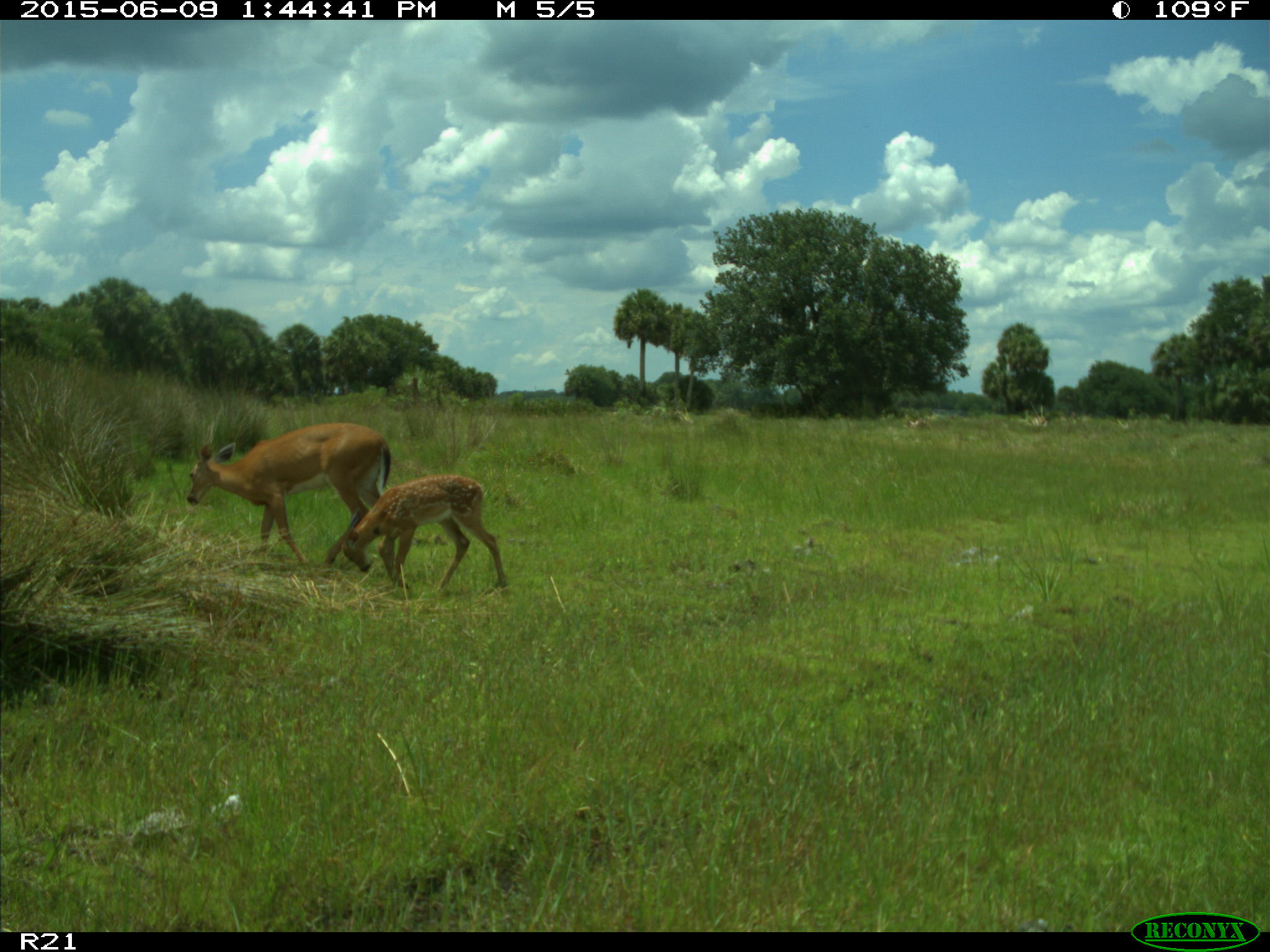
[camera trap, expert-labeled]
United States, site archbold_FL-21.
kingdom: Animalia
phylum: Chordata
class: Mammalia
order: Artiodactyla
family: Bovidae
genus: Bos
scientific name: Bos taurus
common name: domestic cow